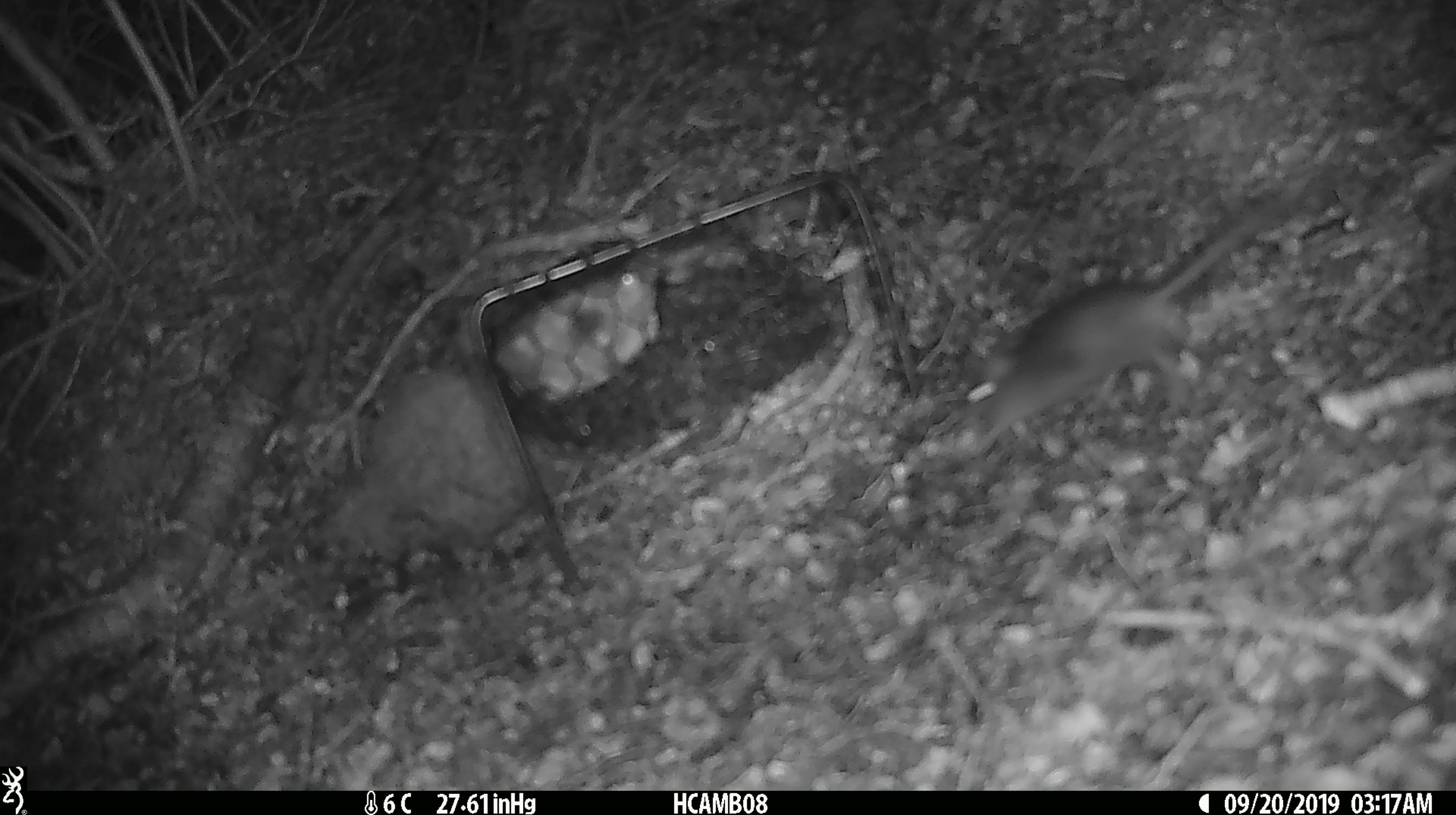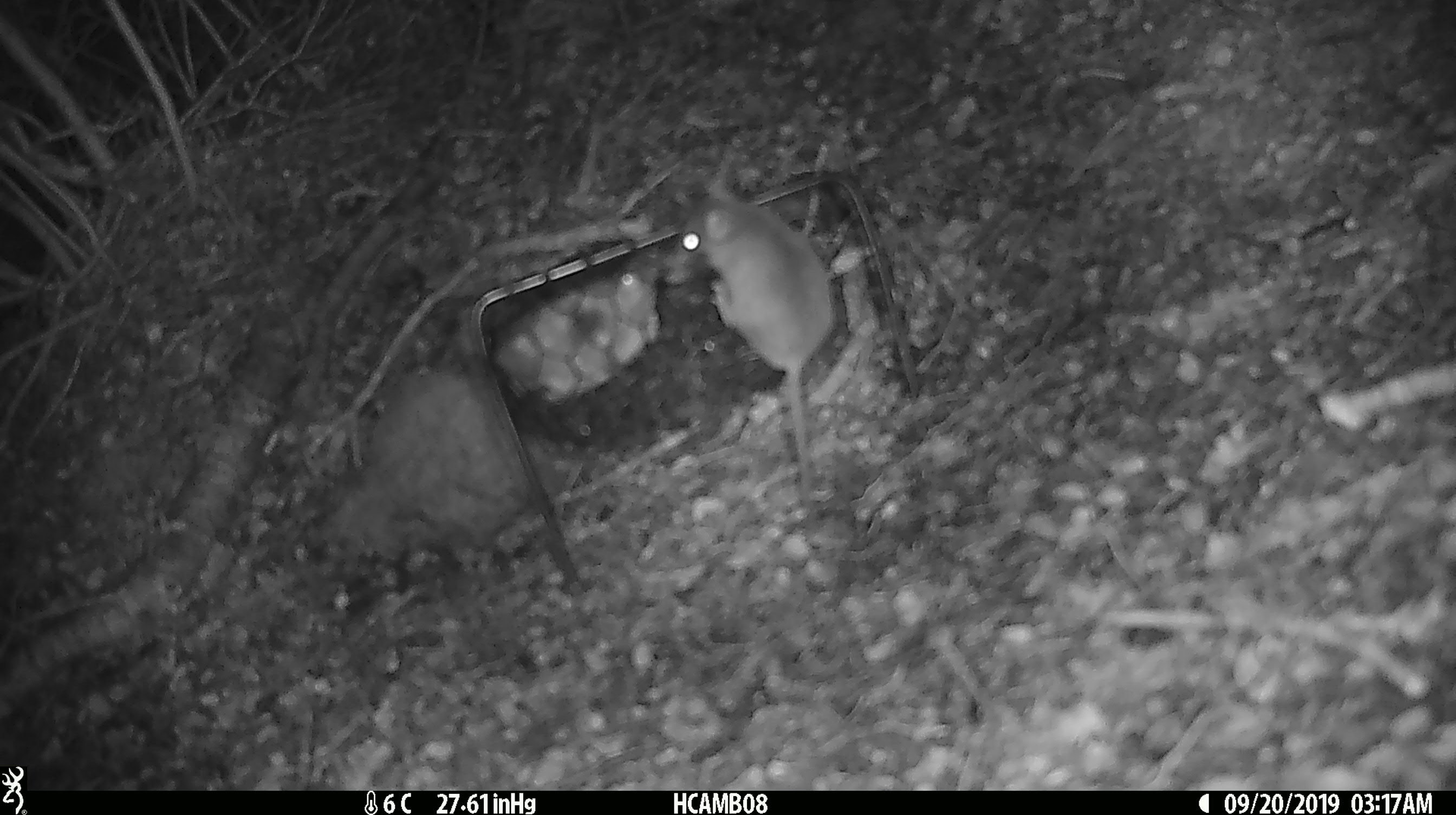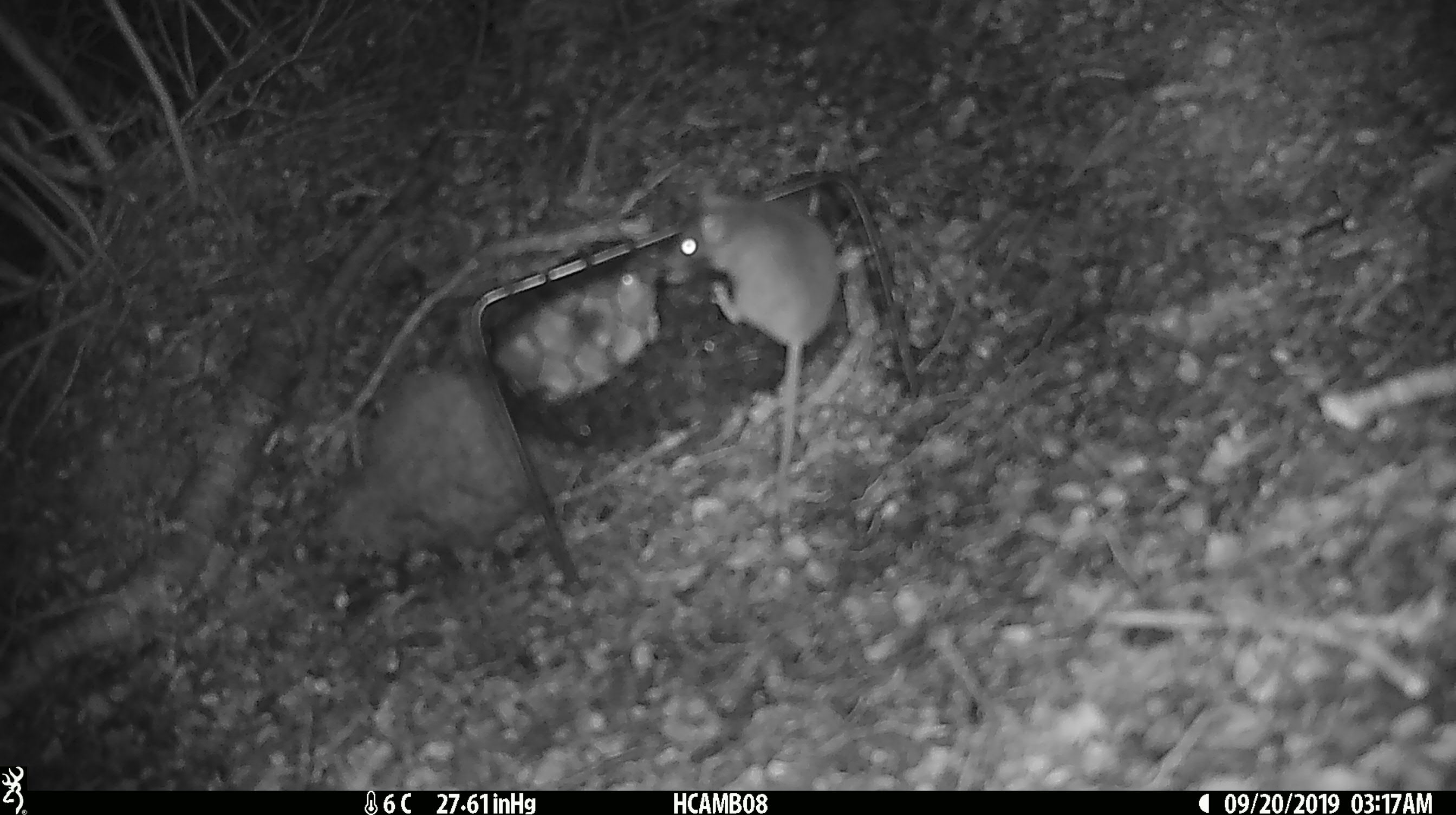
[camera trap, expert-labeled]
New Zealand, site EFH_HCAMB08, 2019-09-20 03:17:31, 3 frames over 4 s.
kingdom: Animalia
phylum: Chordata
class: Mammalia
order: Rodentia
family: Muridae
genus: Mus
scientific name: Mus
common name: mouse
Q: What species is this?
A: Mouse (Mus).